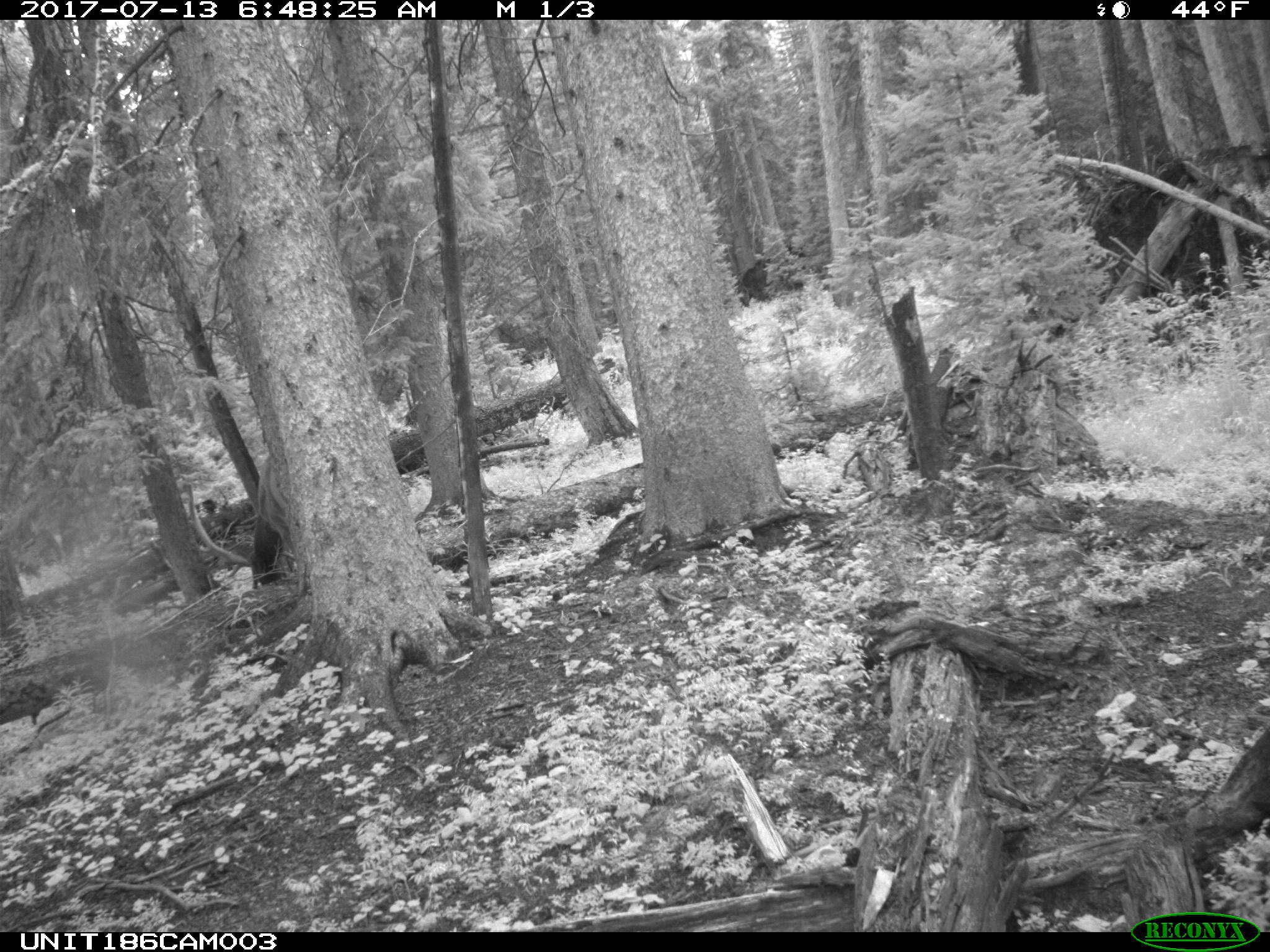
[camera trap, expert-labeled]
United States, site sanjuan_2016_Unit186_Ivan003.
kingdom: Animalia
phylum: Chordata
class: Mammalia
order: Artiodactyla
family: Cervidae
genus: Cervus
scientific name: Cervus elaphus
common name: red deer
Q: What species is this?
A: Cervus elaphus (red deer).